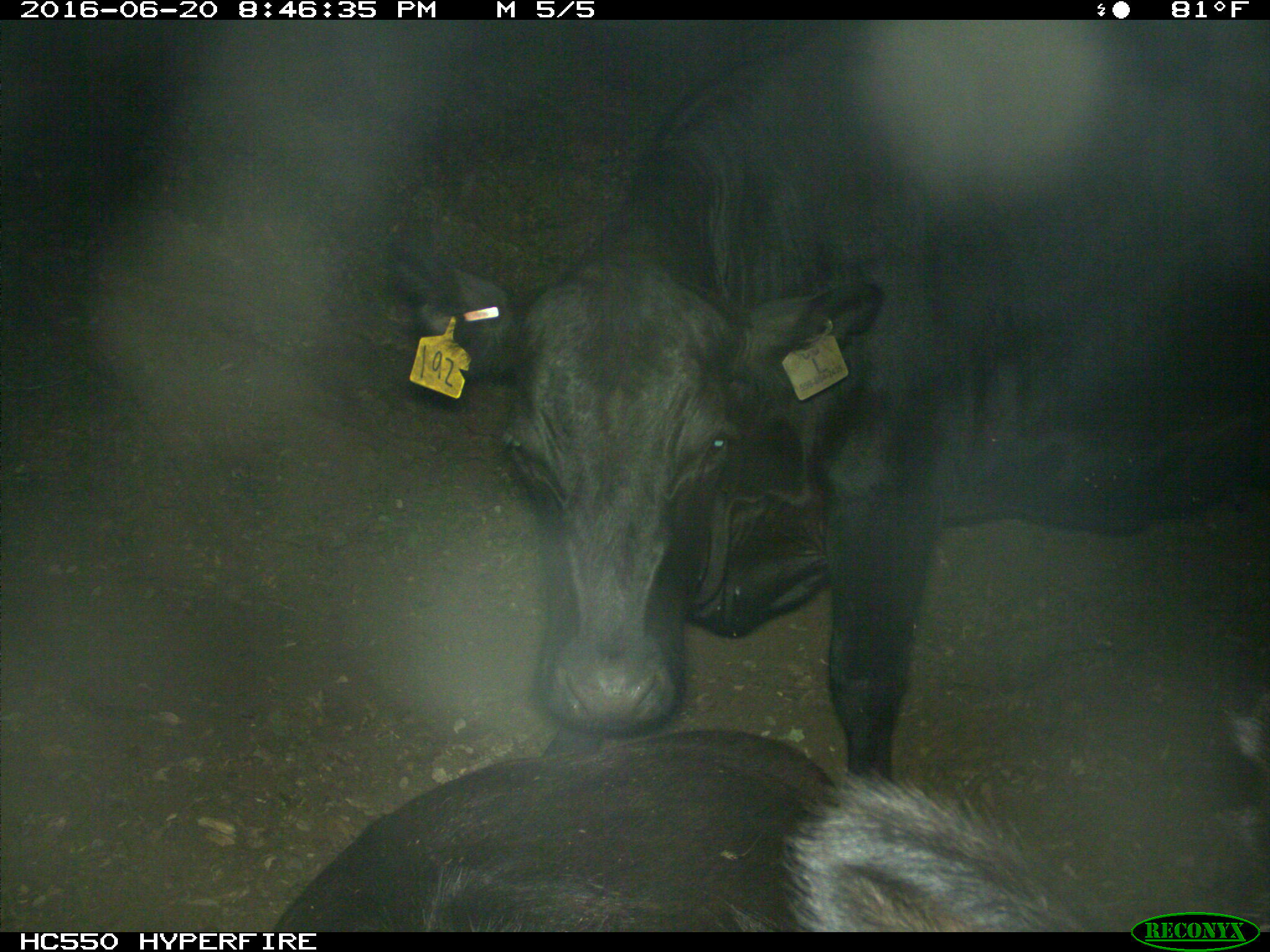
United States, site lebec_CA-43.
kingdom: Animalia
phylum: Chordata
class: Mammalia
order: Artiodactyla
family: Bovidae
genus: Bos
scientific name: Bos taurus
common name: domestic cow